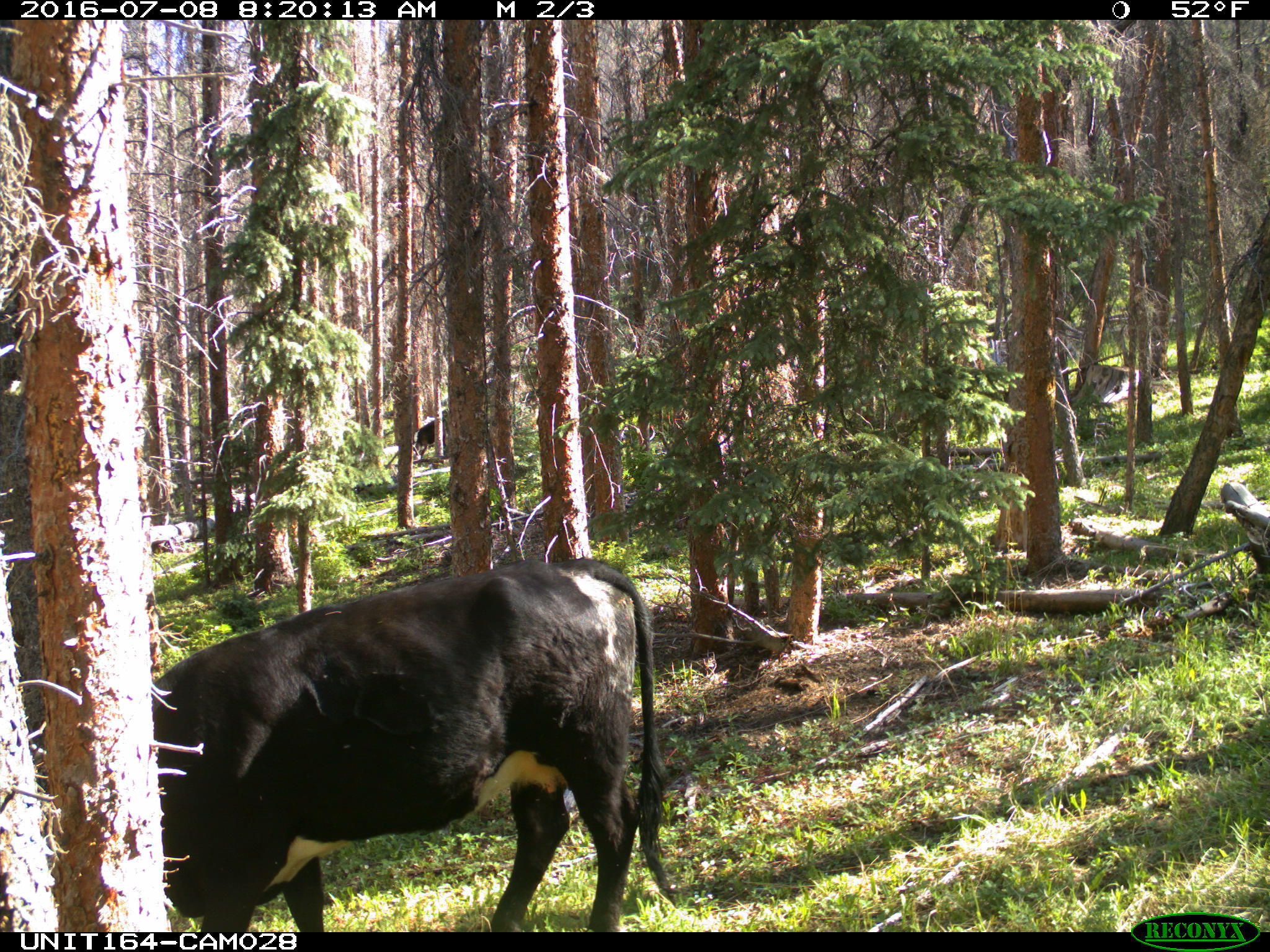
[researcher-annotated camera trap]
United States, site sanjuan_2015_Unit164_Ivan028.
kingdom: Animalia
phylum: Chordata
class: Mammalia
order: Artiodactyla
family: Bovidae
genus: Bos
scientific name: Bos taurus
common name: domestic cow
Bos taurus (domestic cow).